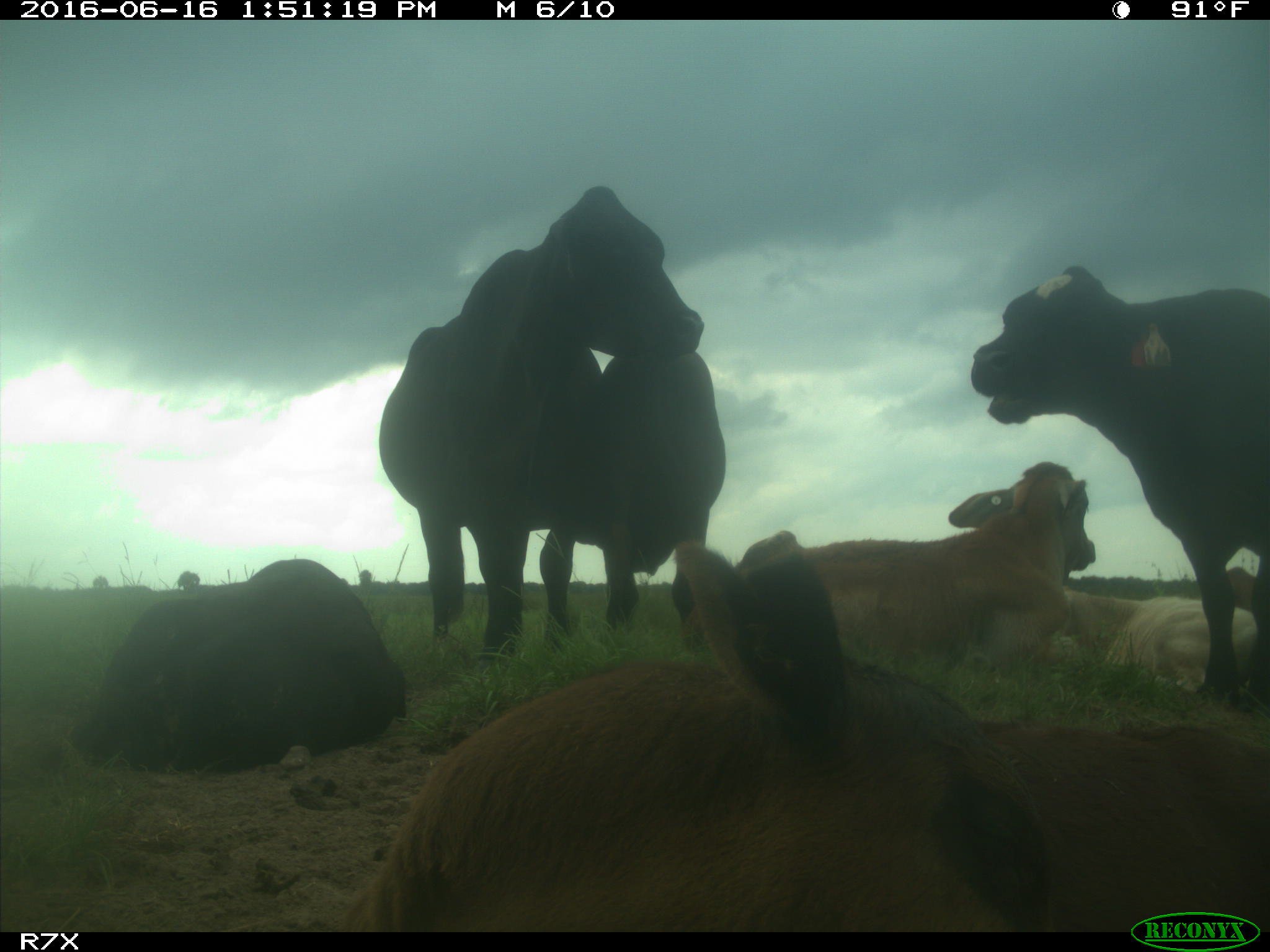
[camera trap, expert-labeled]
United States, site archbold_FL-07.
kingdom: Animalia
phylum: Chordata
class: Mammalia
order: Artiodactyla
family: Bovidae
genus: Bos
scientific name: Bos taurus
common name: domestic cow